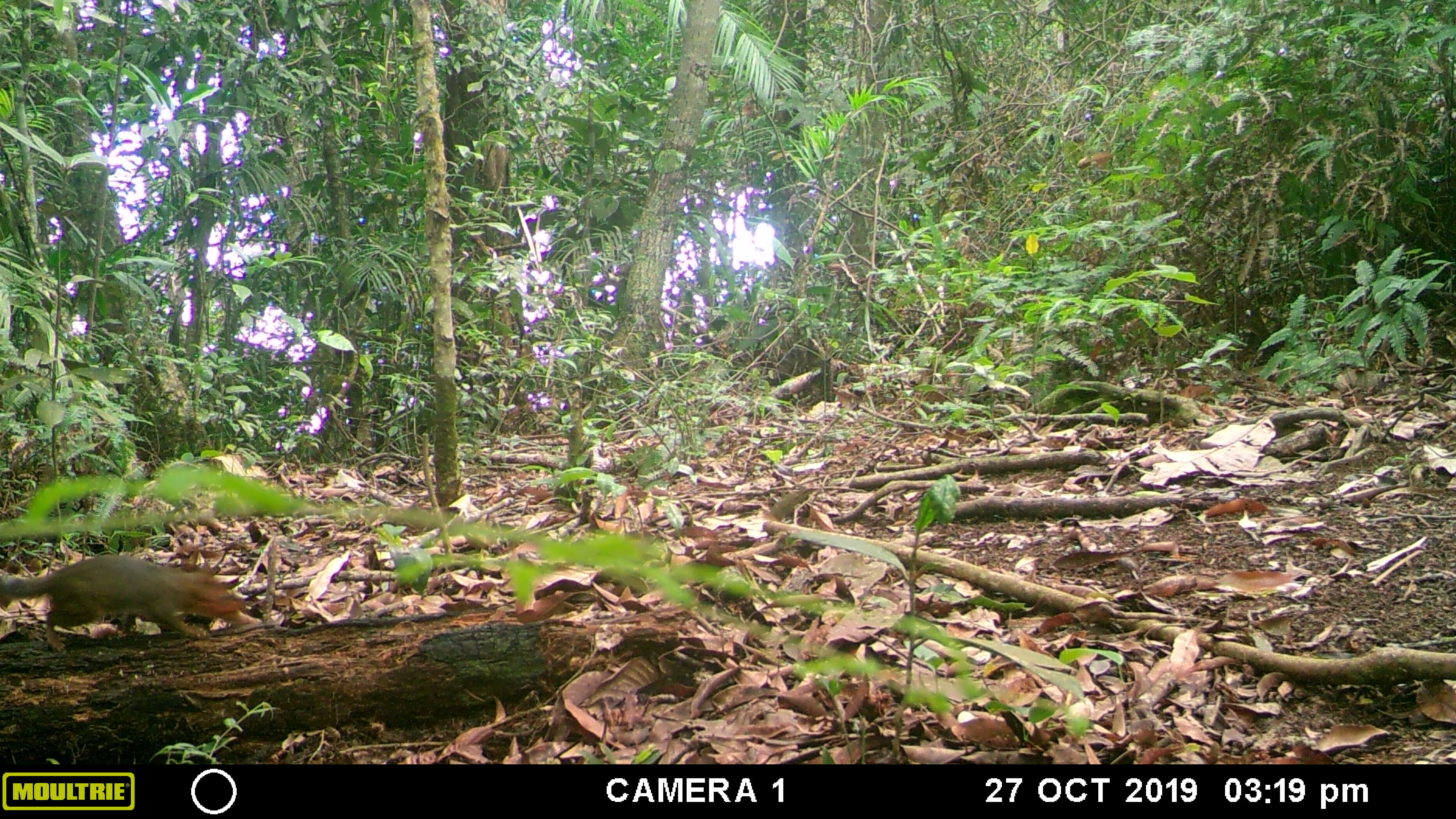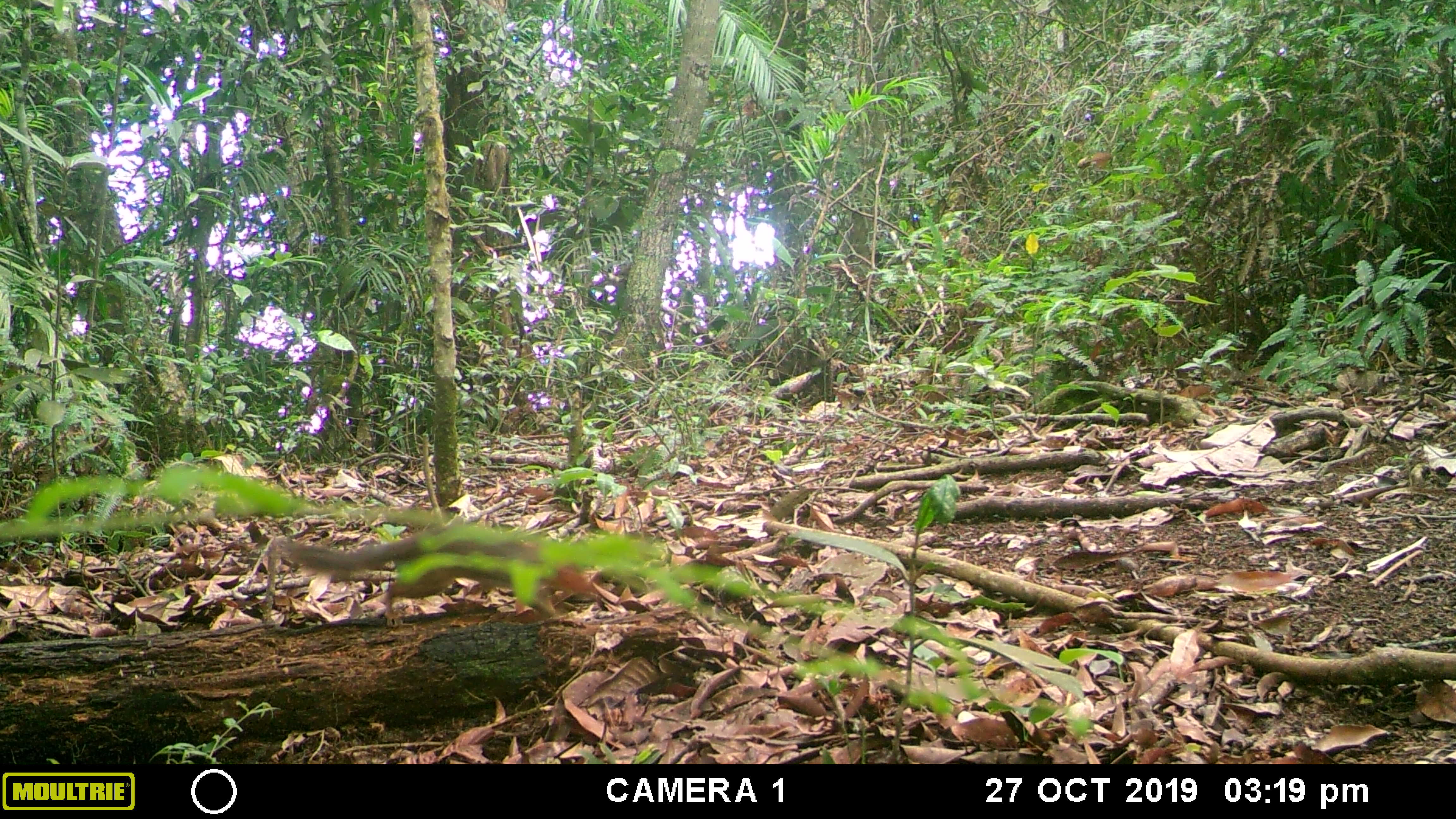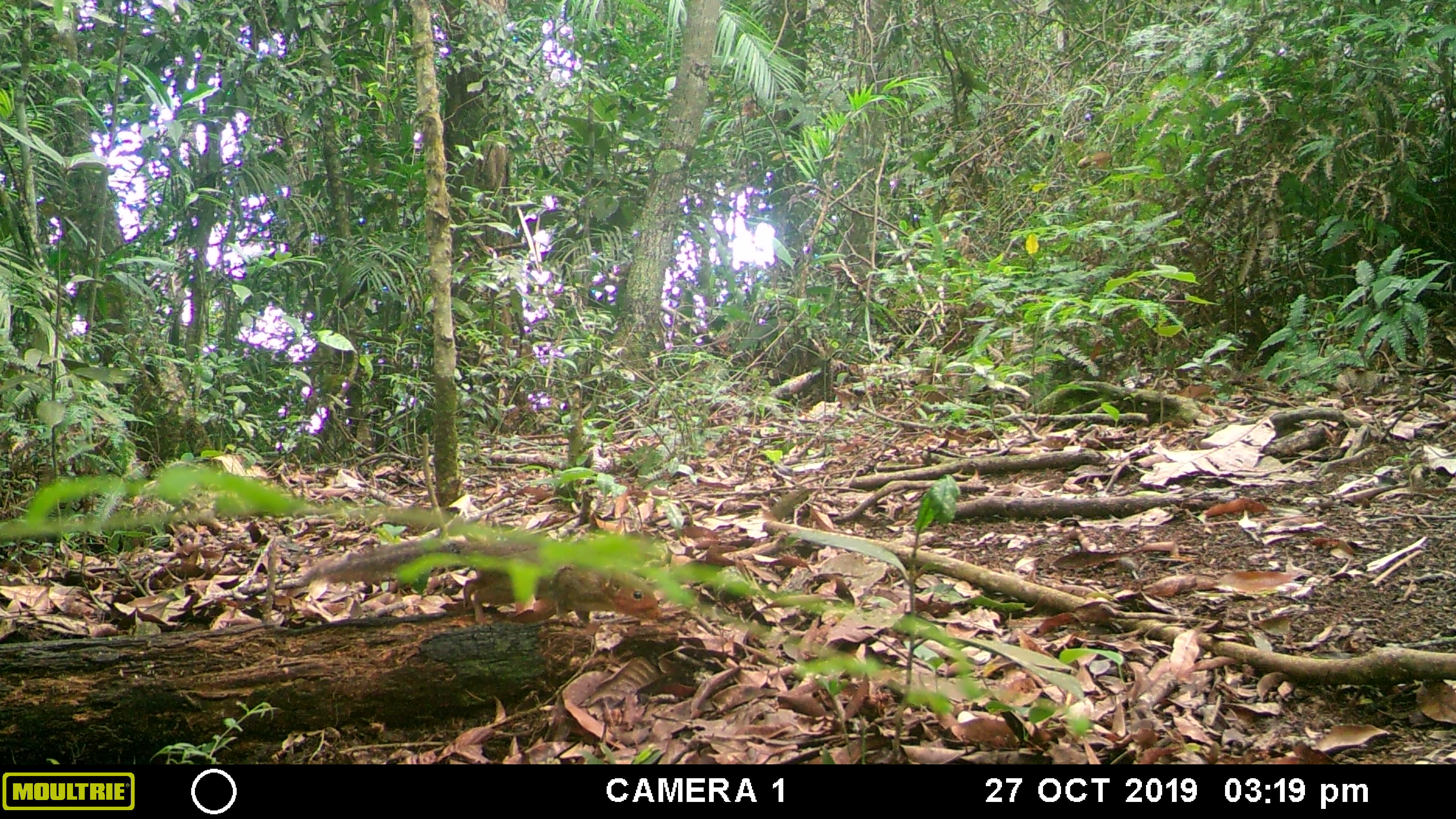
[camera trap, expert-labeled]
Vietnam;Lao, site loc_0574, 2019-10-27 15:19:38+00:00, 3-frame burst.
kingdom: Animalia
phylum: Chordata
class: Mammalia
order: Rodentia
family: Sciuridae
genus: Dremomys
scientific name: Dremomys rufigenis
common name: red-cheeked squirrel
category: red cheeked squirrel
Red cheeked squirrel (red-cheeked squirrel) (Dremomys rufigenis). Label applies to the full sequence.